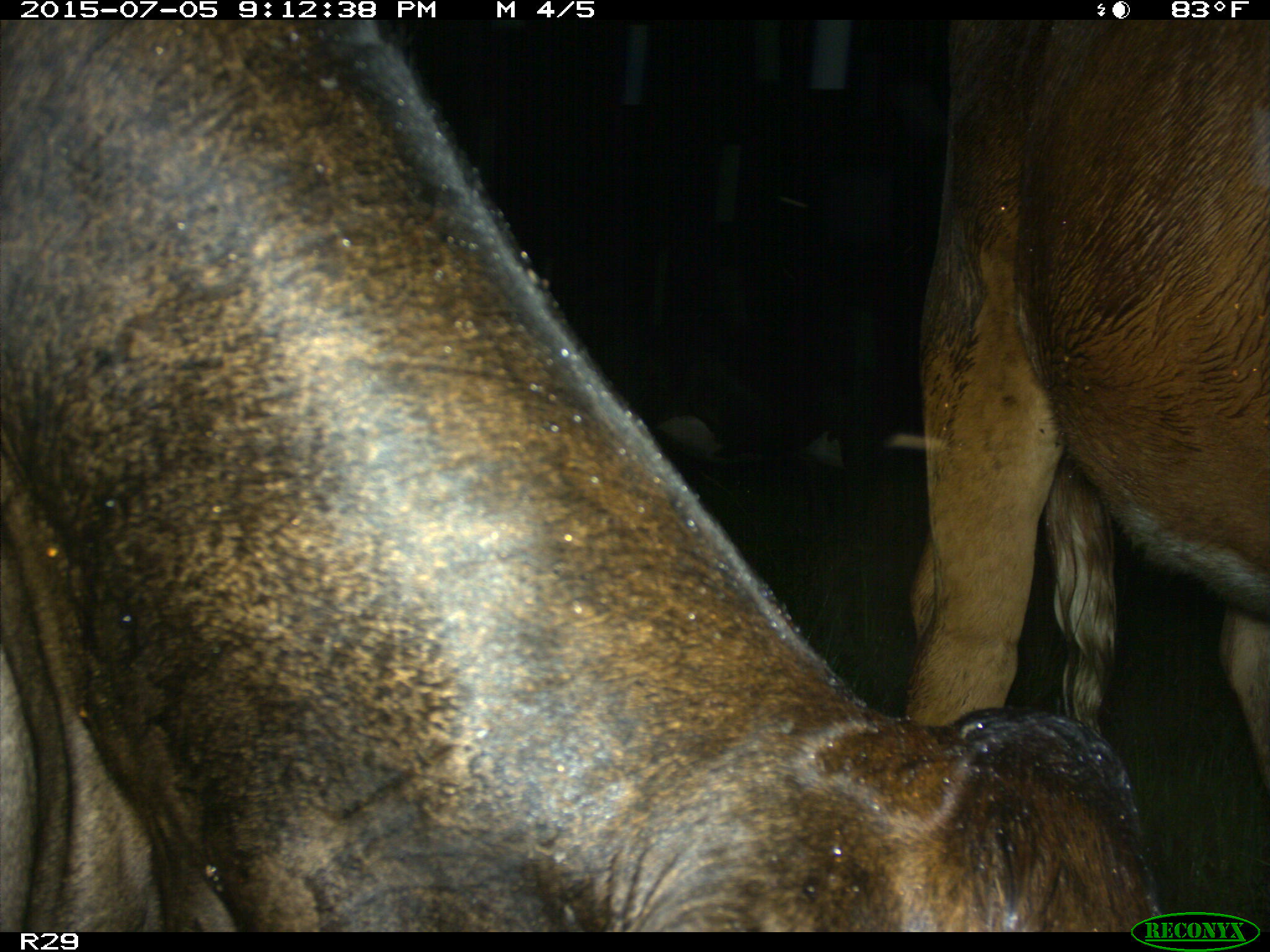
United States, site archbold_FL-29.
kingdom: Animalia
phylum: Chordata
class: Mammalia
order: Artiodactyla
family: Bovidae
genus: Bos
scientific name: Bos taurus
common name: domestic cow